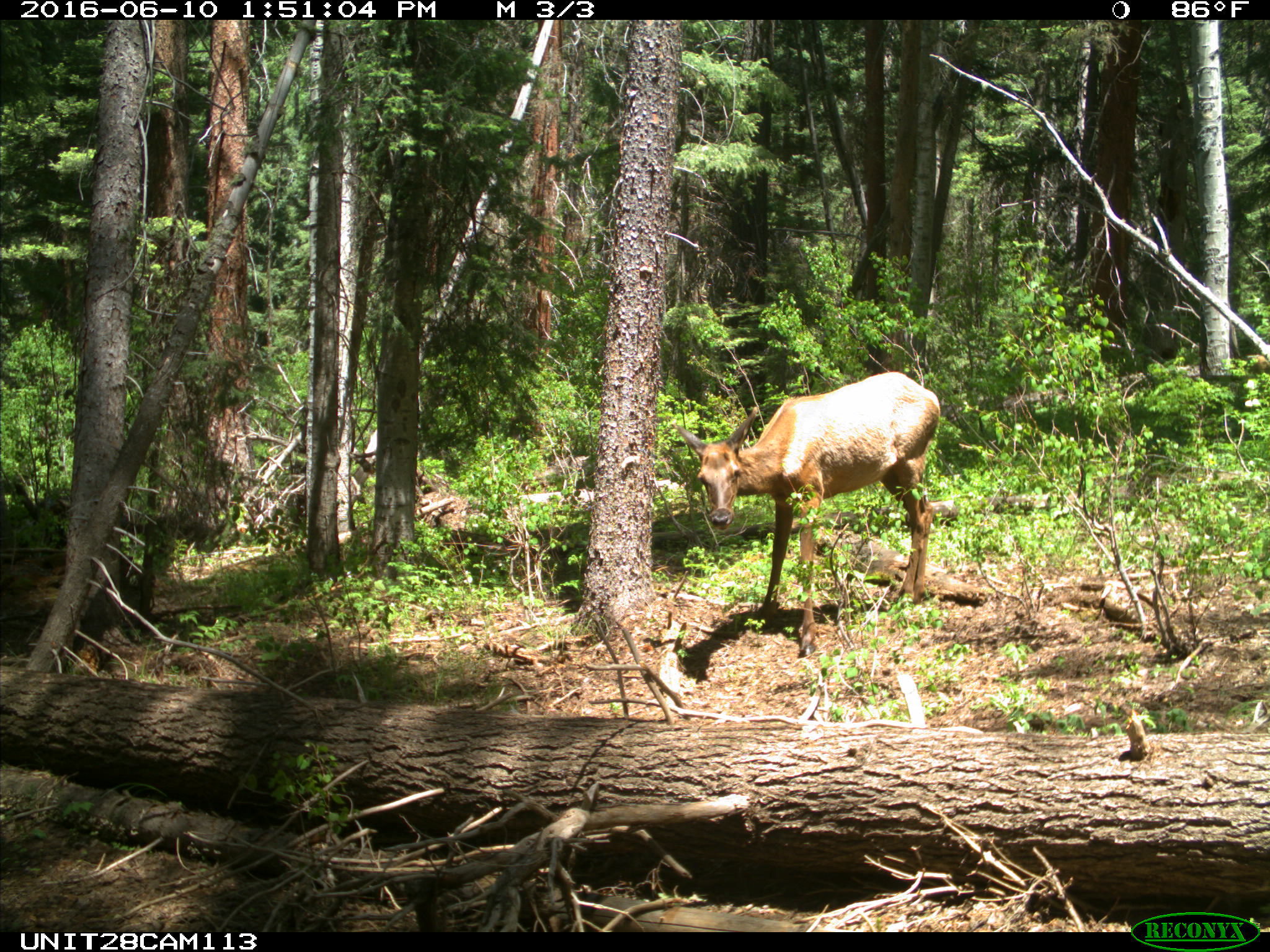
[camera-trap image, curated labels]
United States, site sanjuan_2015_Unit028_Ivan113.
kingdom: Animalia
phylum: Chordata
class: Mammalia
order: Artiodactyla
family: Cervidae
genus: Cervus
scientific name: Cervus elaphus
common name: red deer